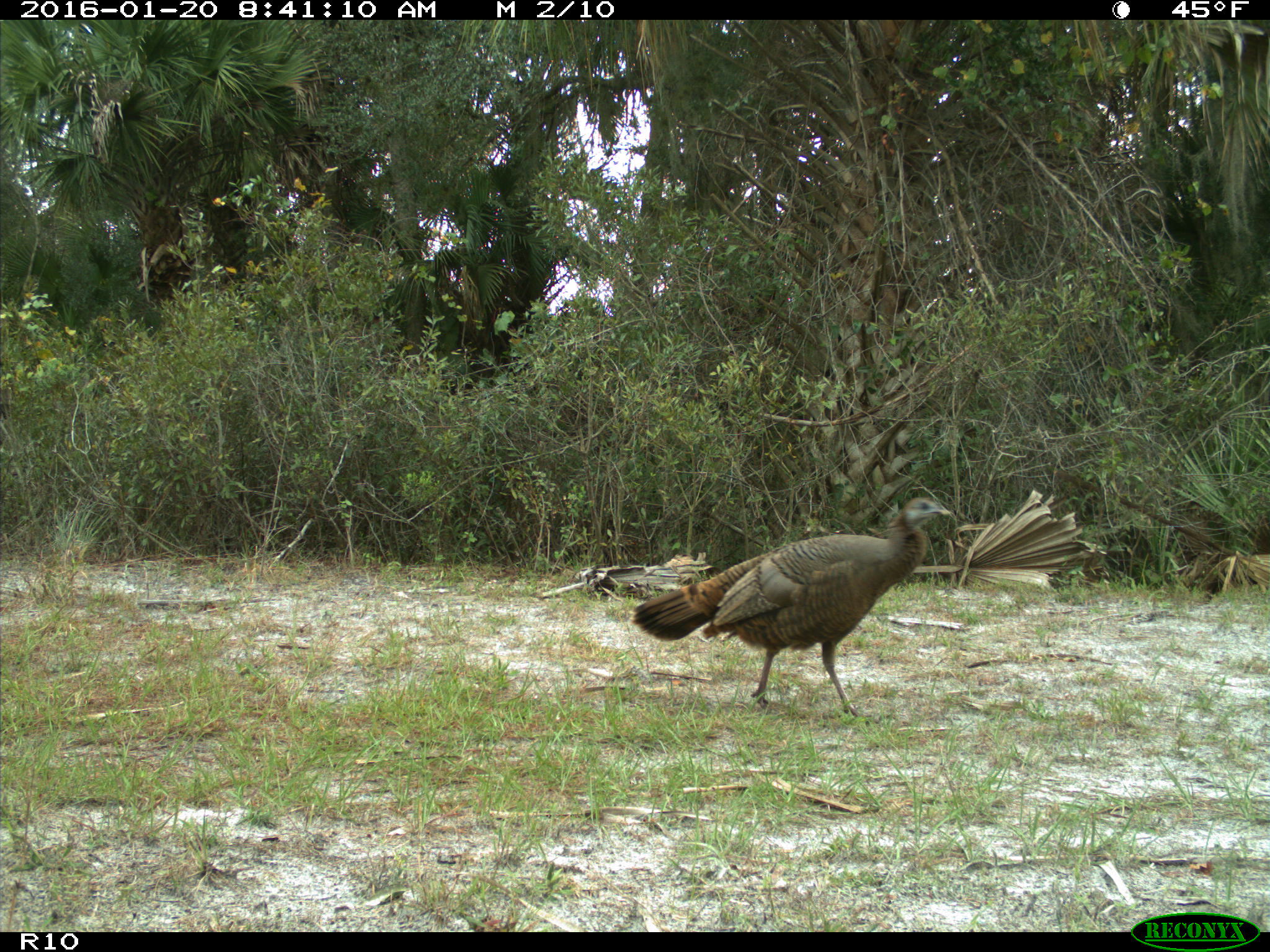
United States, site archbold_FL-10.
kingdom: Animalia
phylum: Chordata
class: Aves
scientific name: Aves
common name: birds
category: unidentified bird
Unidentified bird (birds) (Aves).